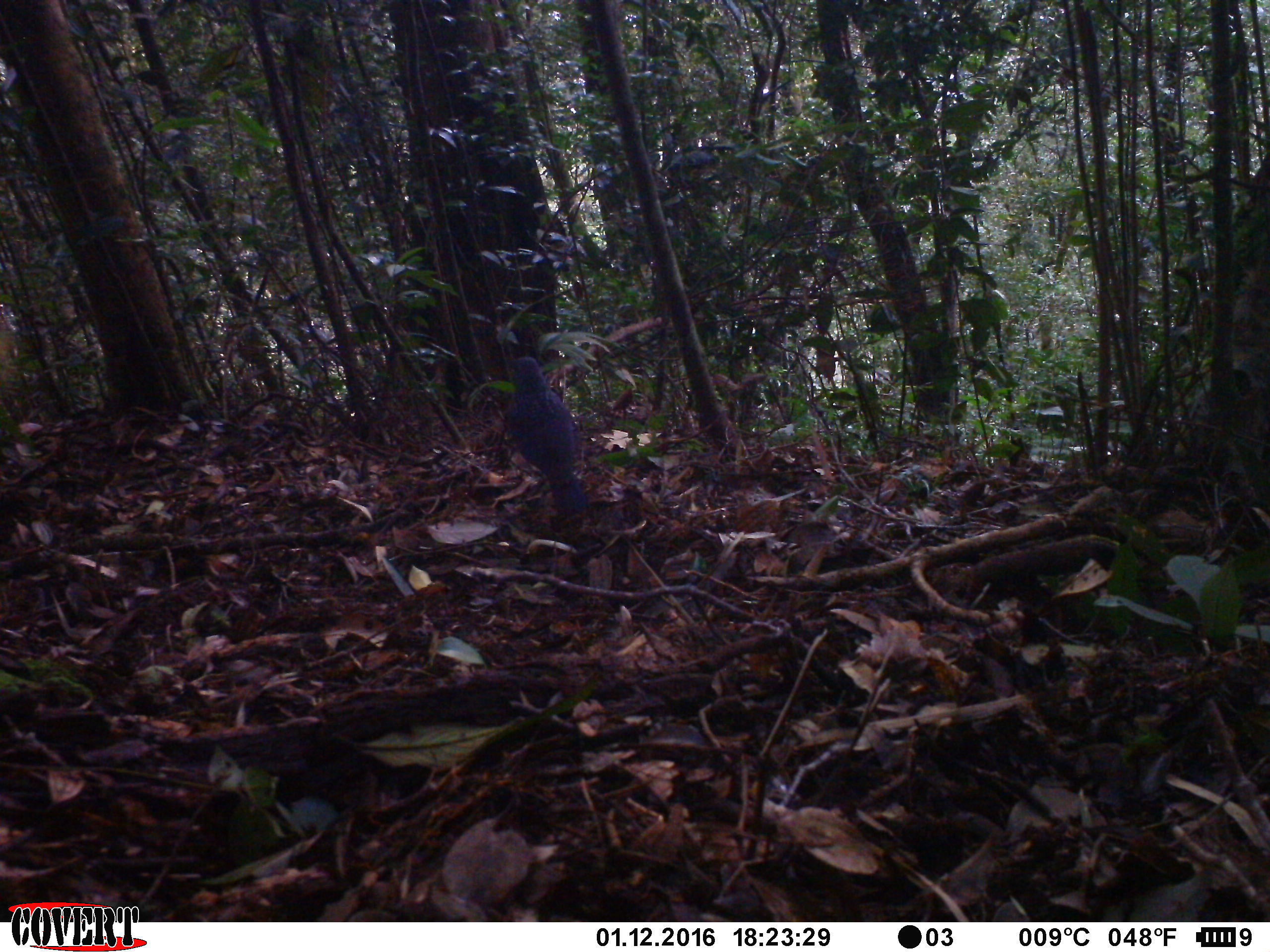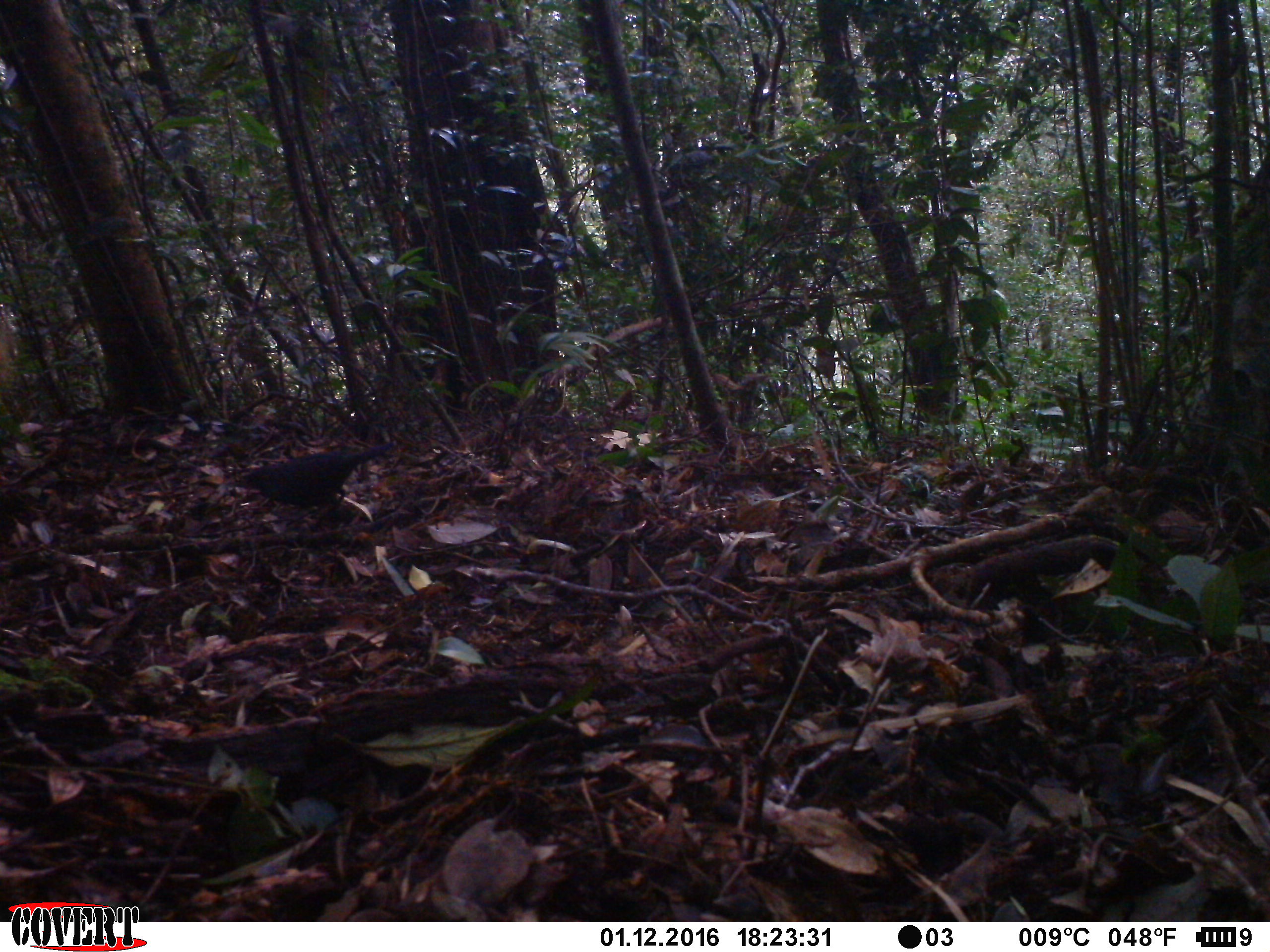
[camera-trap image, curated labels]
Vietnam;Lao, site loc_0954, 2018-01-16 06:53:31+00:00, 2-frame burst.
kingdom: Animalia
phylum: Chordata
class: Aves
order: Passeriformes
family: Muscicapidae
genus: Myophonus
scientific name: Myophonus caeruleus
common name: blue whistling thrush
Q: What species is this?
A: Blue whistling thrush (Myophonus caeruleus).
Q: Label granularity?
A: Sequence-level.